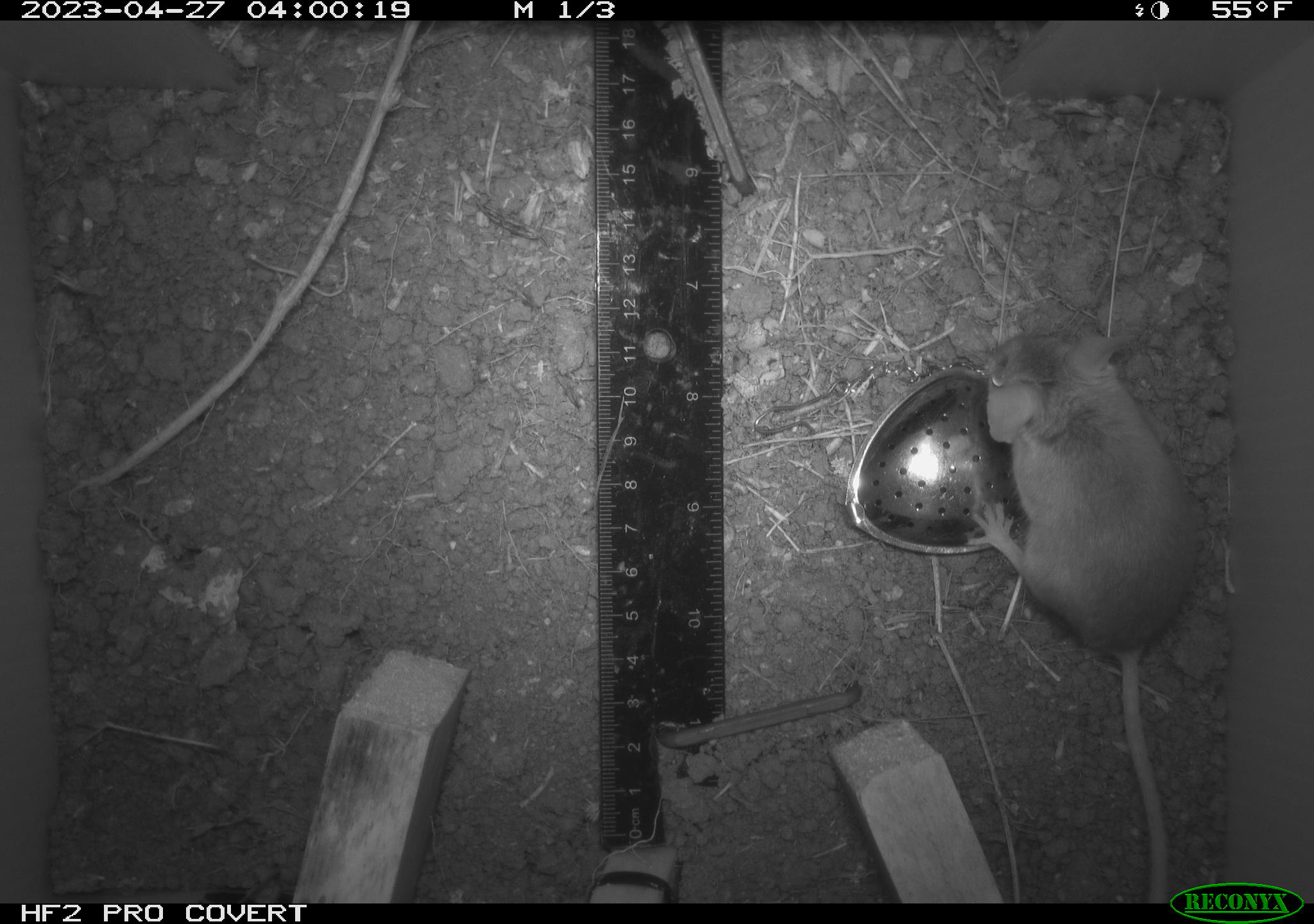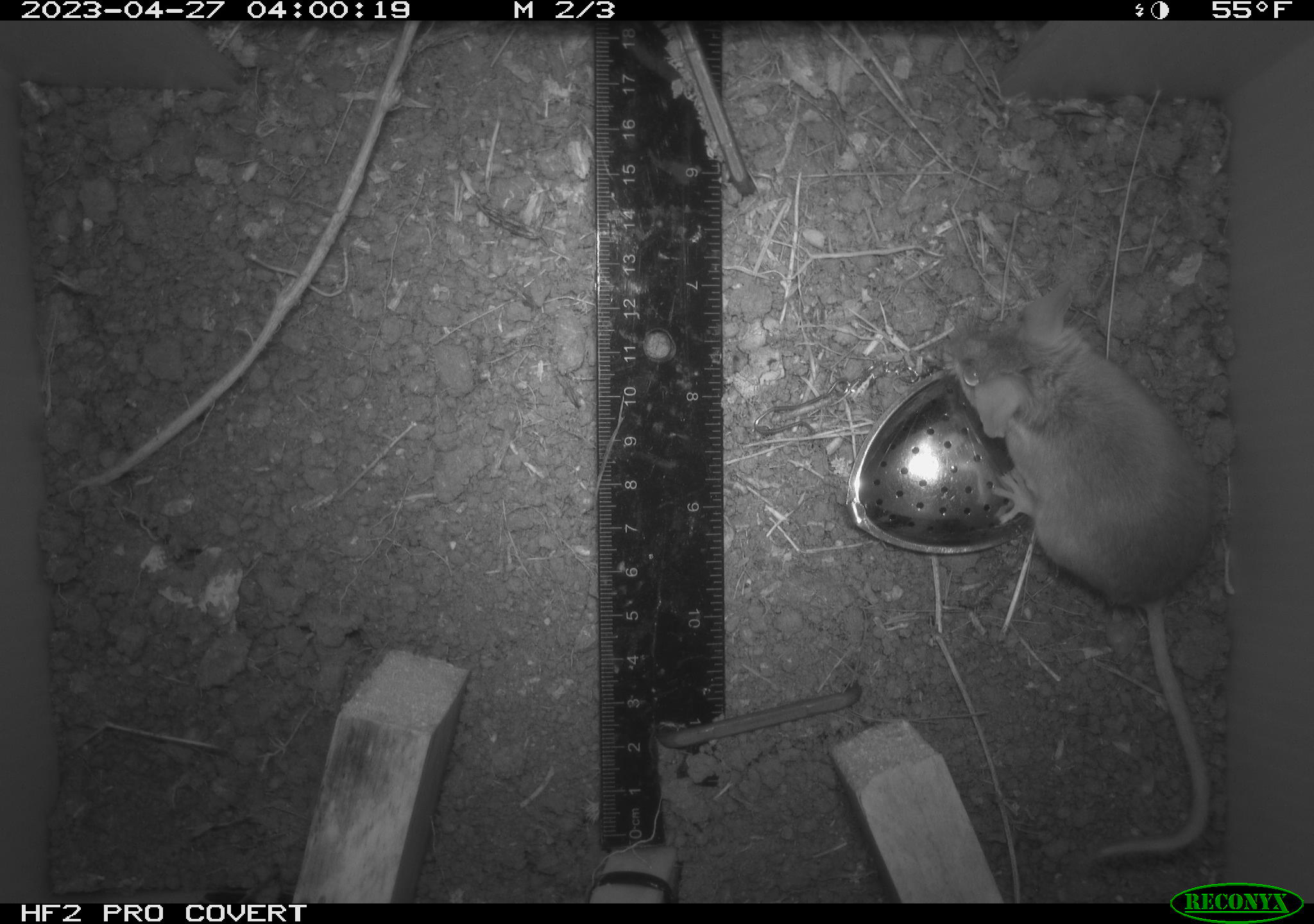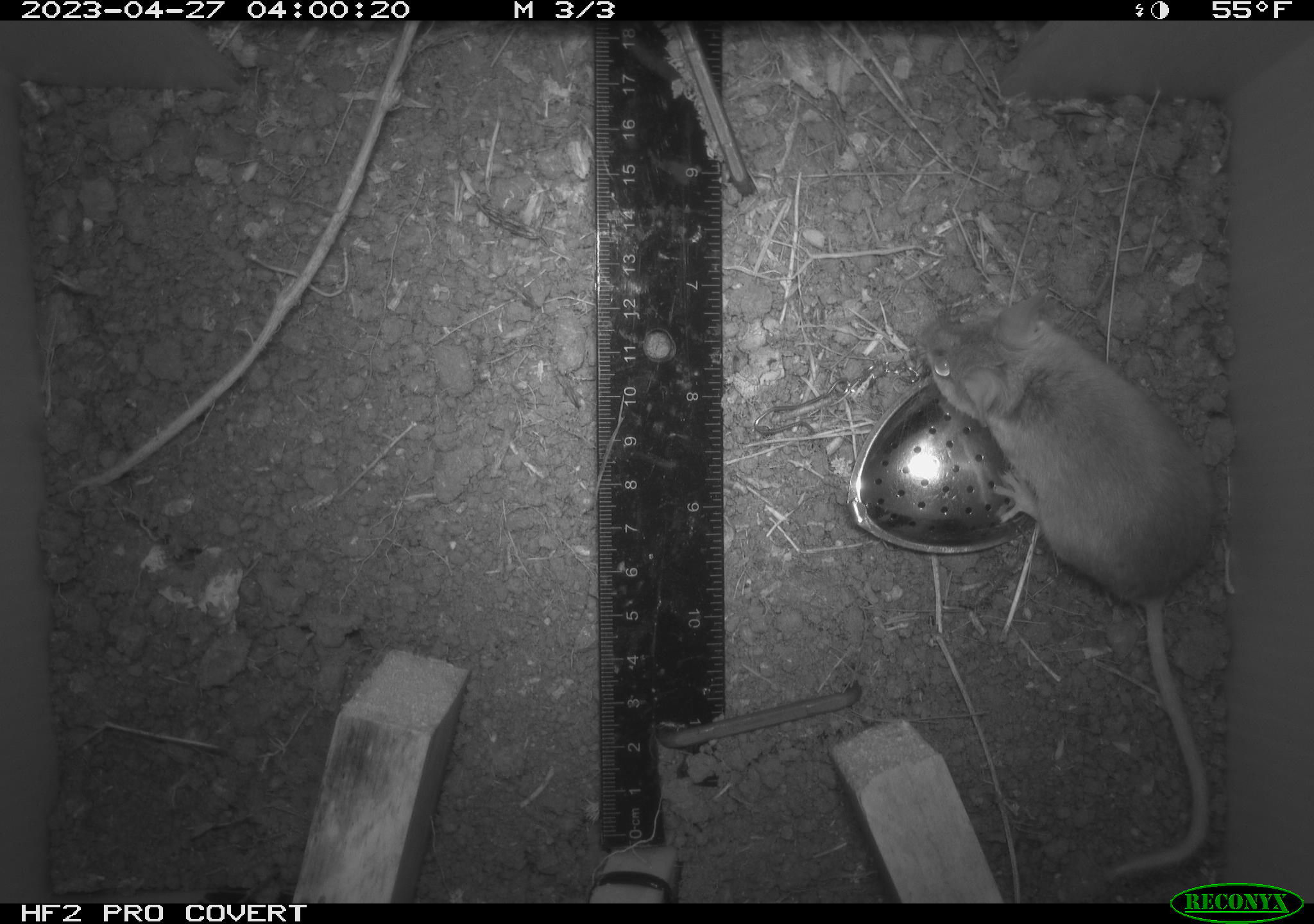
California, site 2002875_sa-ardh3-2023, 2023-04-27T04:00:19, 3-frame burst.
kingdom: Animalia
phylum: Chordata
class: Mammalia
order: Rodentia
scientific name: Rodentia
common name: mouse species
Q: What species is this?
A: Mouse species (Rodentia).